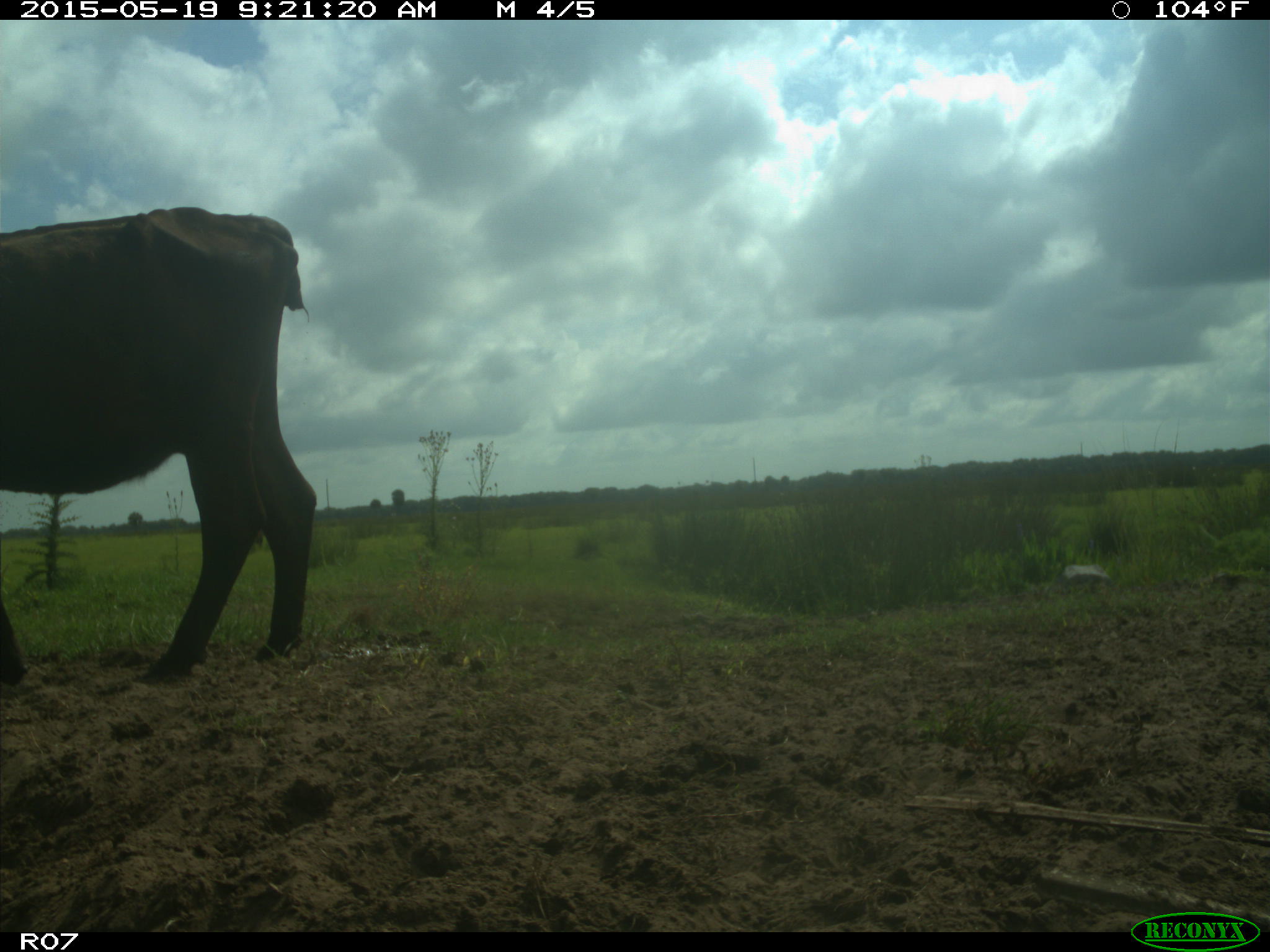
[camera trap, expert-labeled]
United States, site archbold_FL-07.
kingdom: Animalia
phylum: Chordata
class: Mammalia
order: Artiodactyla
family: Bovidae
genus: Bos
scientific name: Bos taurus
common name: domestic cow